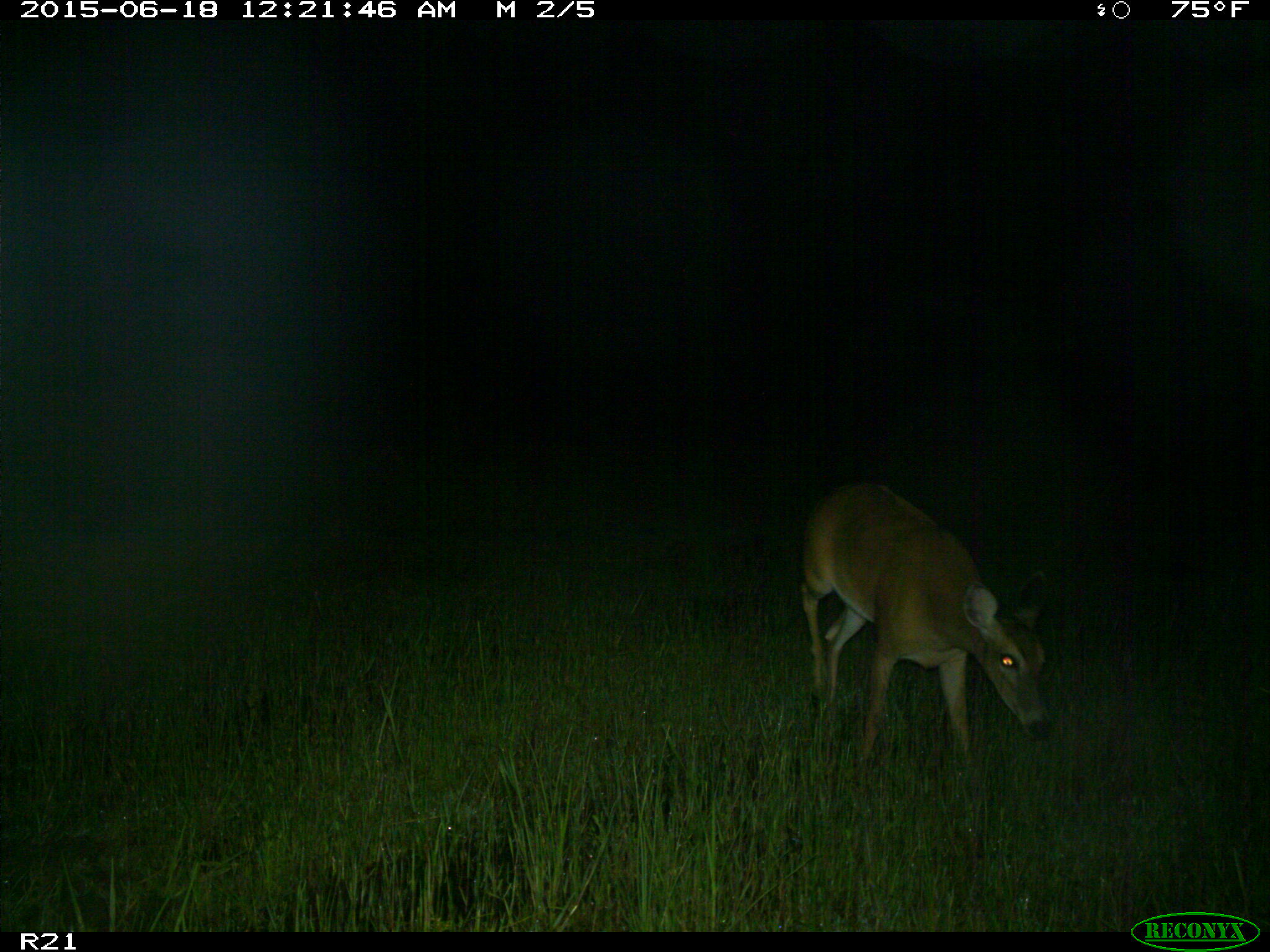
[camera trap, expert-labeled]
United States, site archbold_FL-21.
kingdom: Animalia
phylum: Chordata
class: Mammalia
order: Artiodactyla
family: Cervidae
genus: Odocoileus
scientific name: Odocoileus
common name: deer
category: unidentified deer